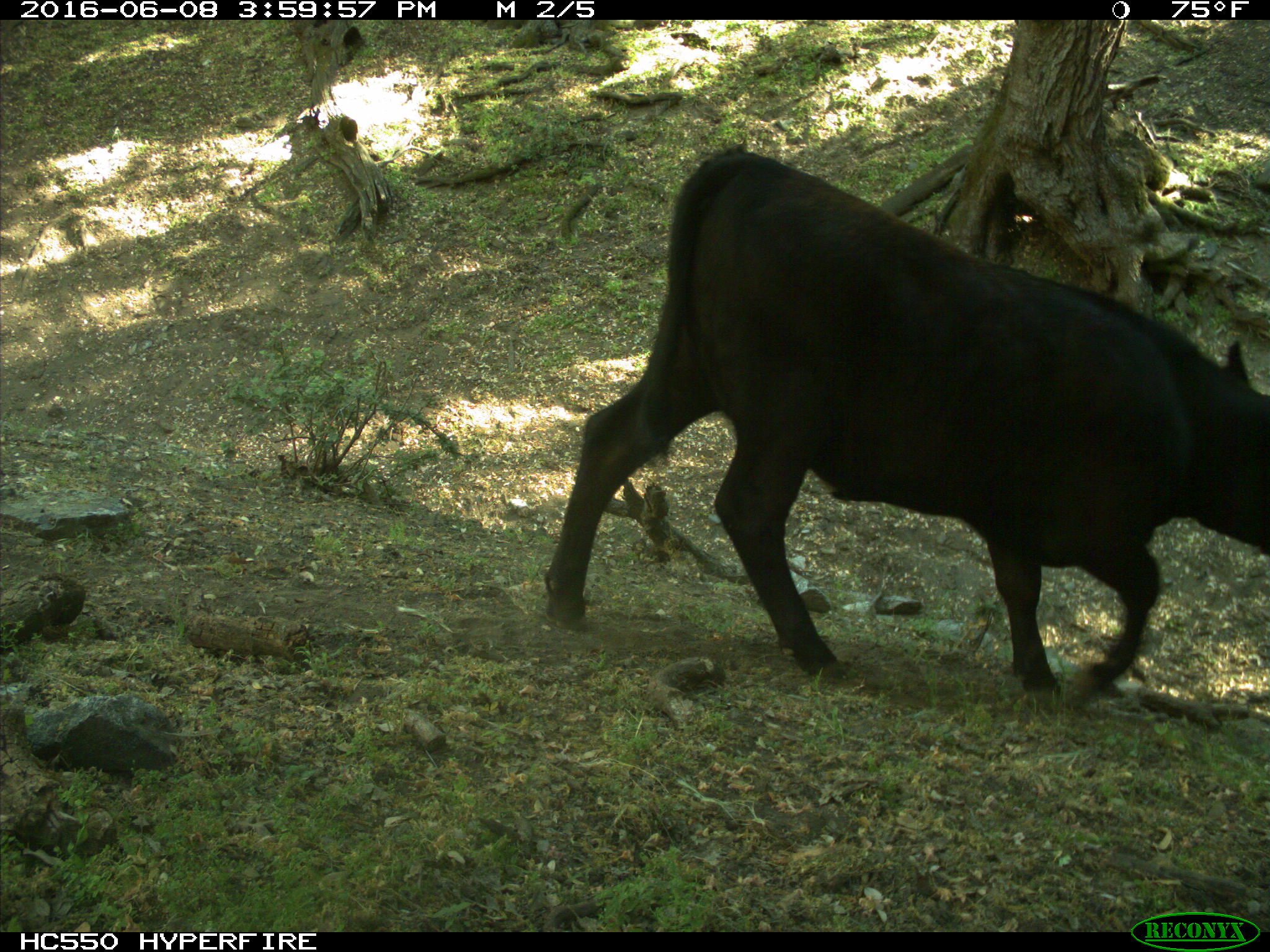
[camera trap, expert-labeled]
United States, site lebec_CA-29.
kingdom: Animalia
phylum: Chordata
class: Mammalia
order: Artiodactyla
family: Bovidae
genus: Bos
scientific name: Bos taurus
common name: domestic cow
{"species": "Bos taurus (domestic cow)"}